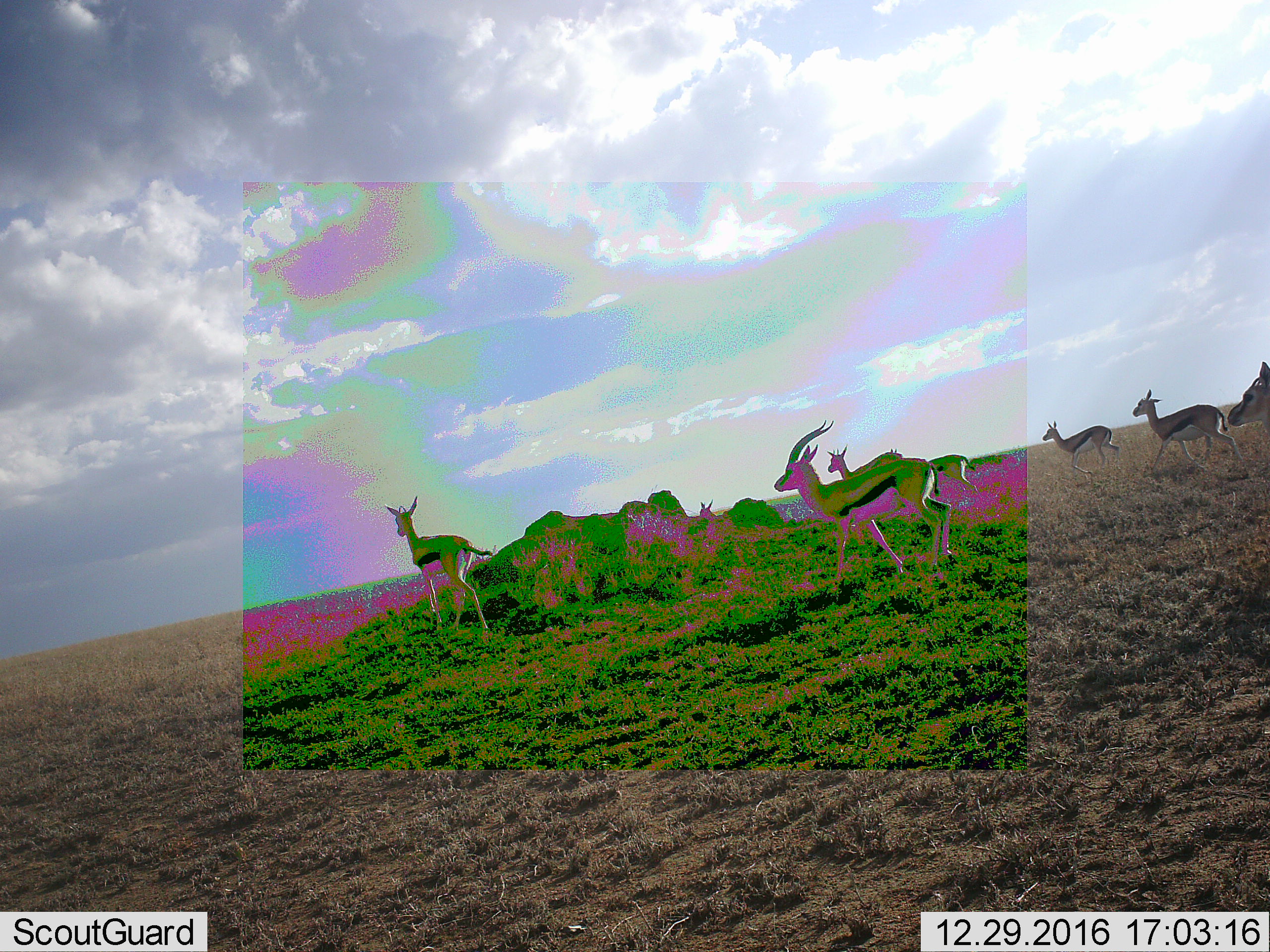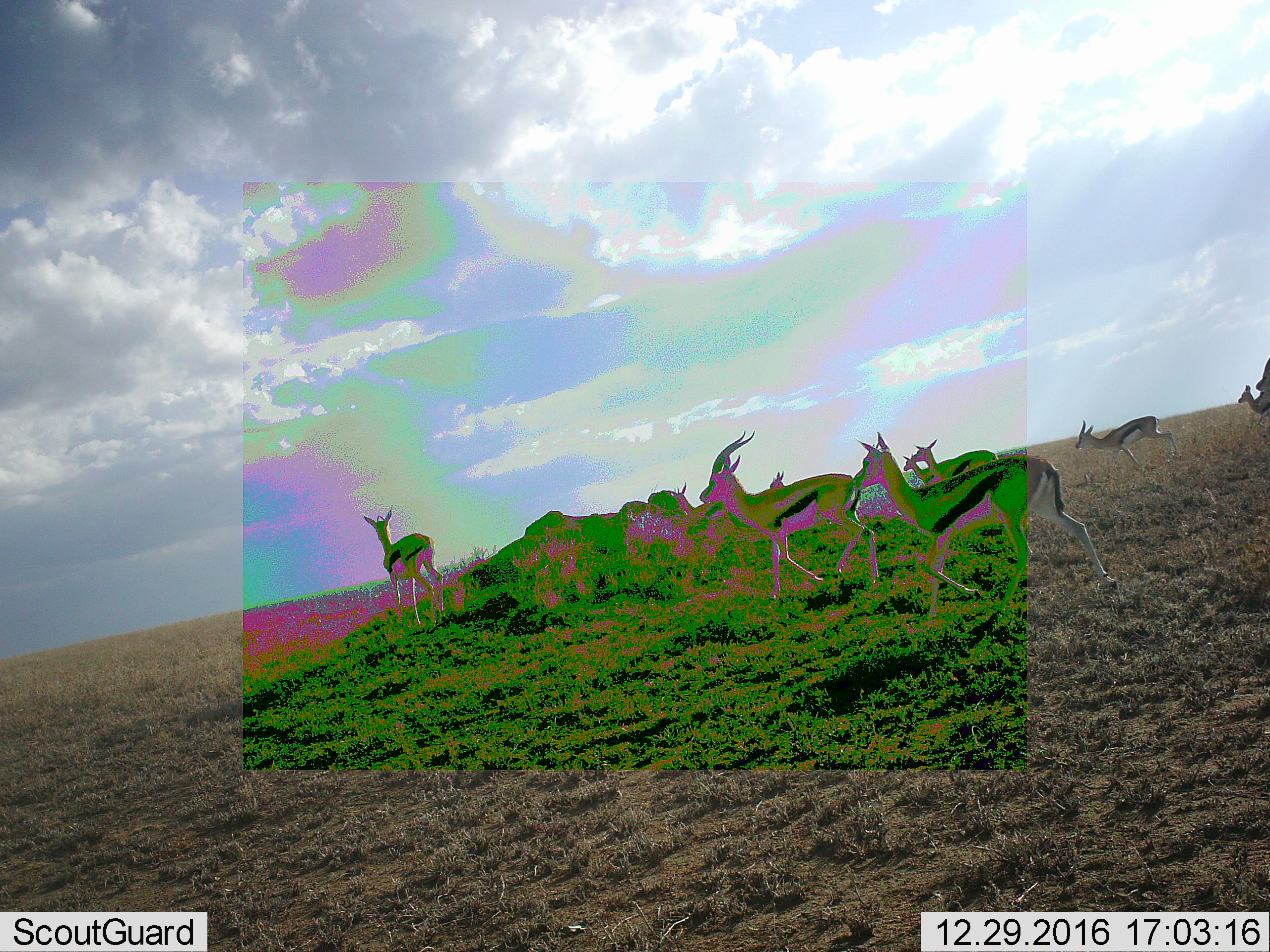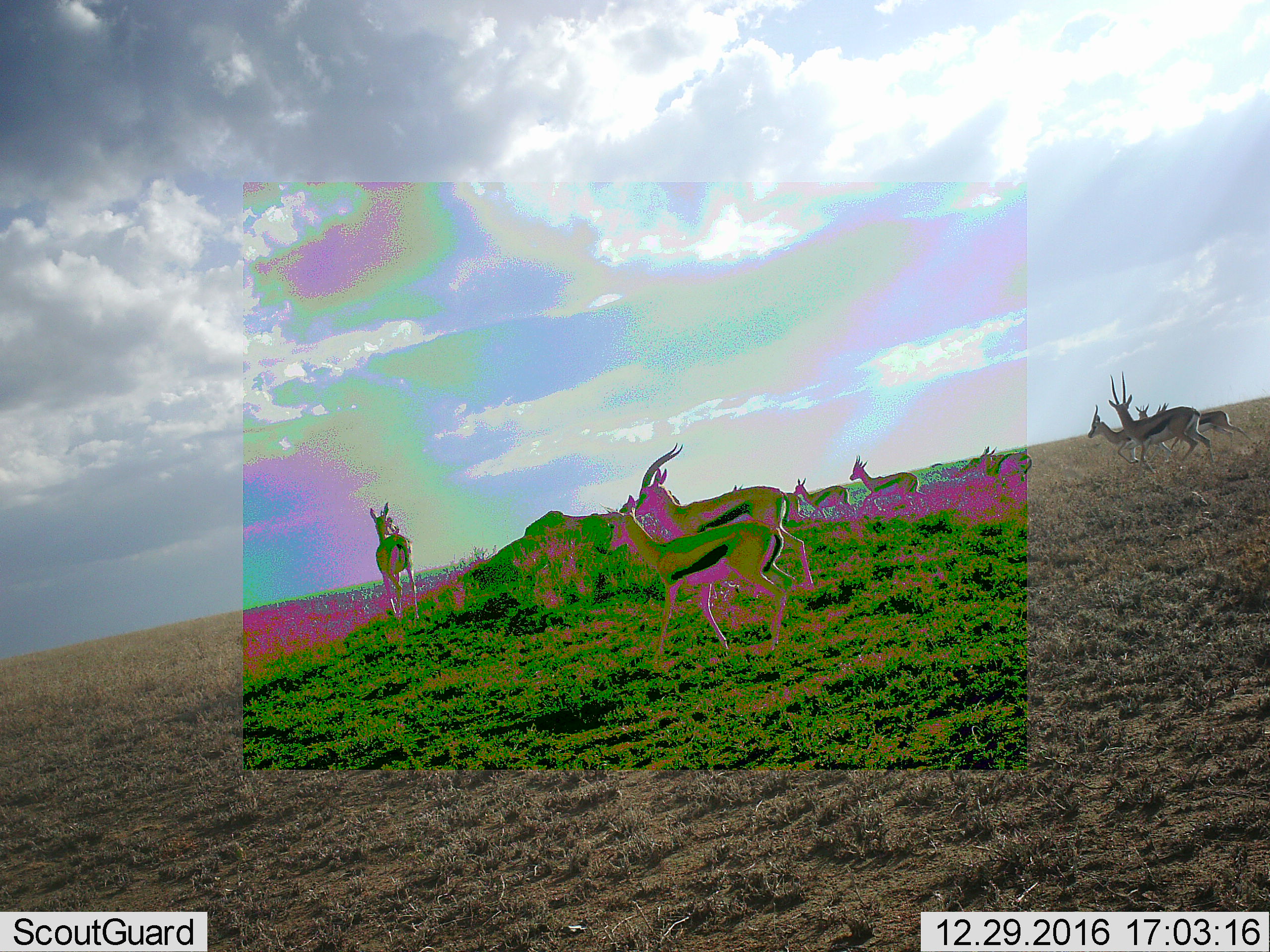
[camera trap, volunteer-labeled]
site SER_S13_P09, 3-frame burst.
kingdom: Animalia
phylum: Chordata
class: Mammalia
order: Artiodactyla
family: Bovidae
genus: Eudorcas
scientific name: Eudorcas thomsonii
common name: thomson's gazelle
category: gazellethomsons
Gazellethomsons (thomson's gazelle) (Eudorcas thomsonii), count 11-50. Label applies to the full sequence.